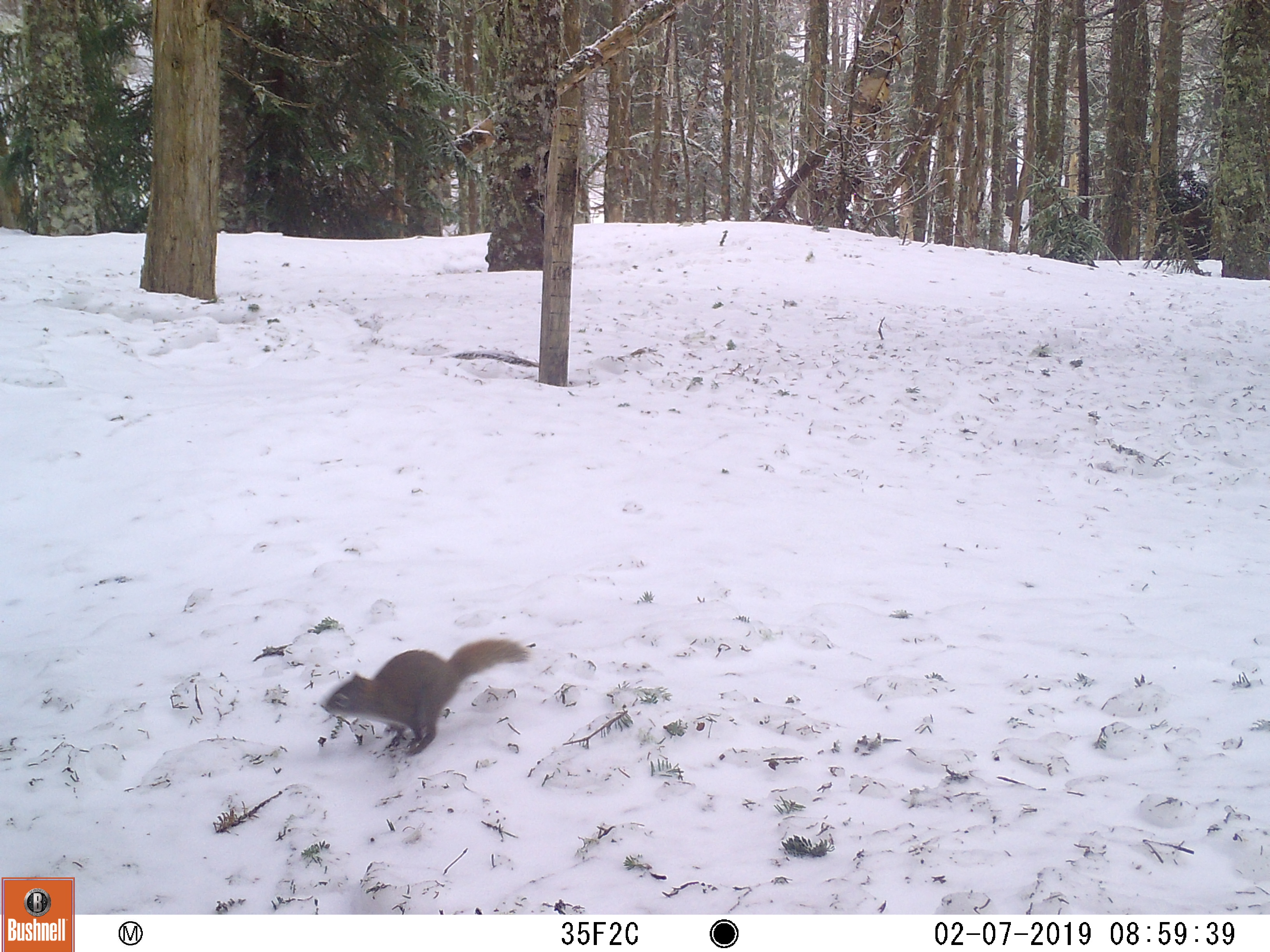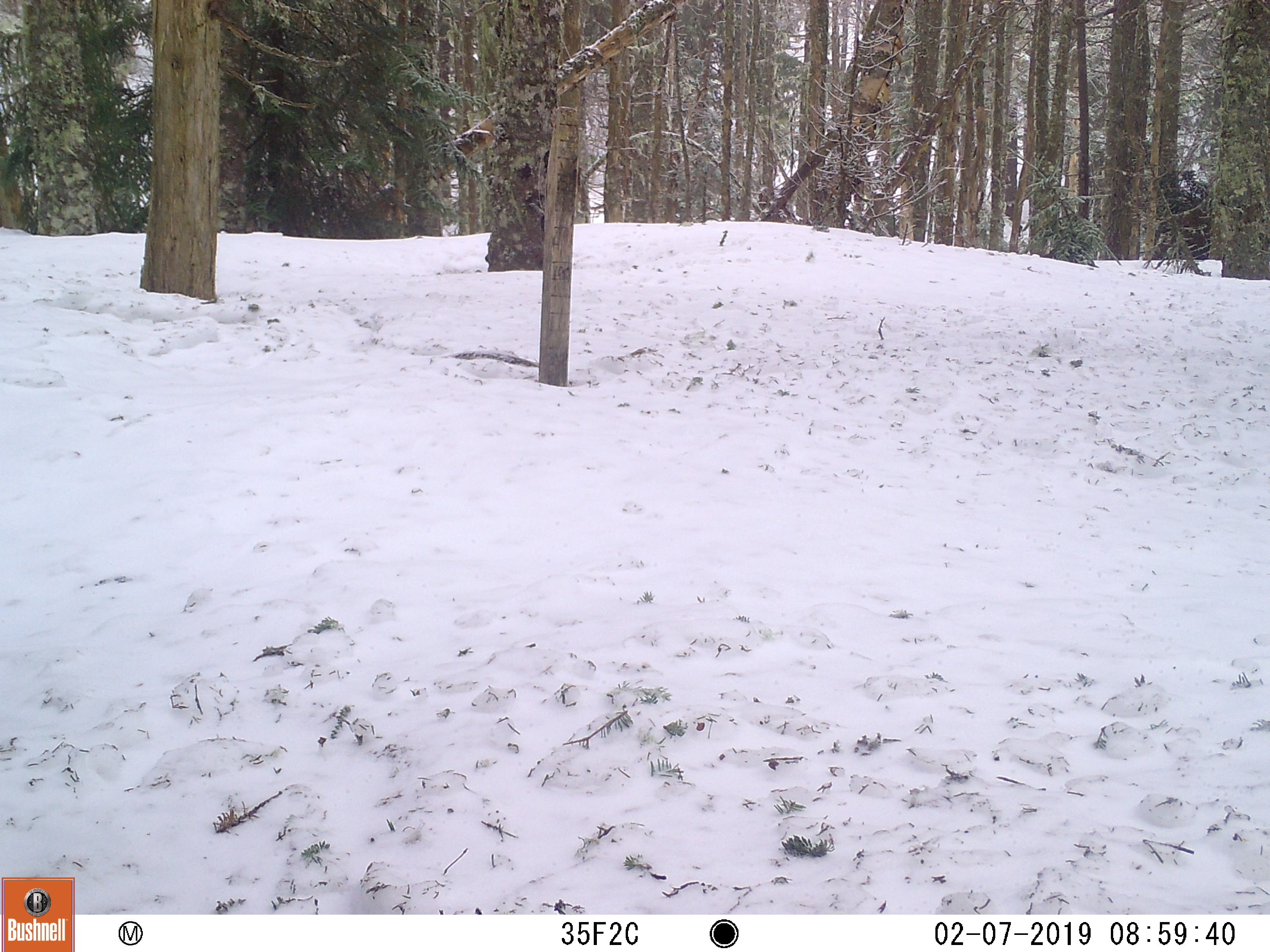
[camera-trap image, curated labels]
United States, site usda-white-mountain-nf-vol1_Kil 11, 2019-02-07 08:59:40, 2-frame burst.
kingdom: Animalia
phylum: Chordata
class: Mammalia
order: Rodentia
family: Sciuridae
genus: Tamiasciurus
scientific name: Tamiasciurus hudsonicus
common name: red squirrel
Red squirrel (Tamiasciurus hudsonicus).